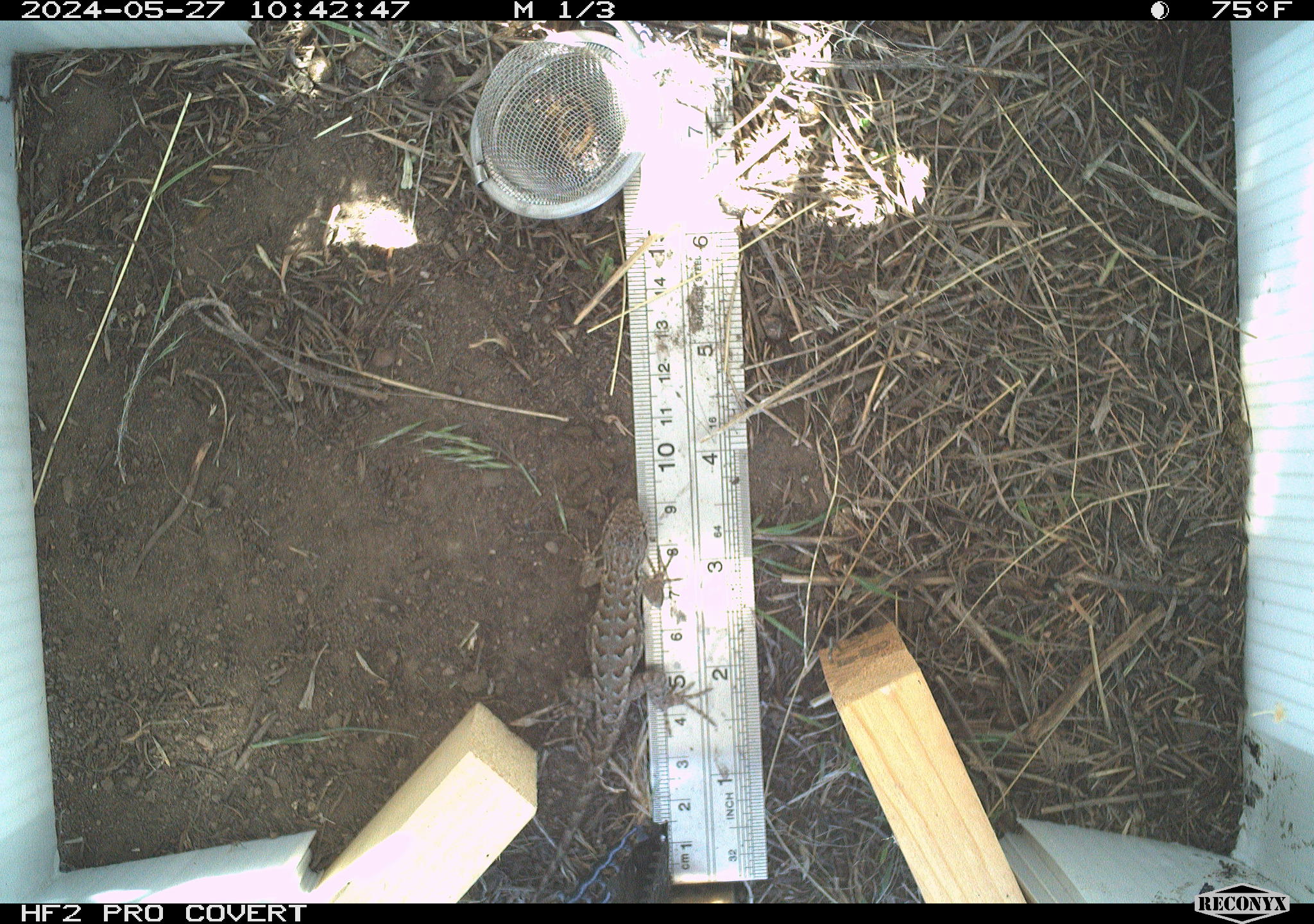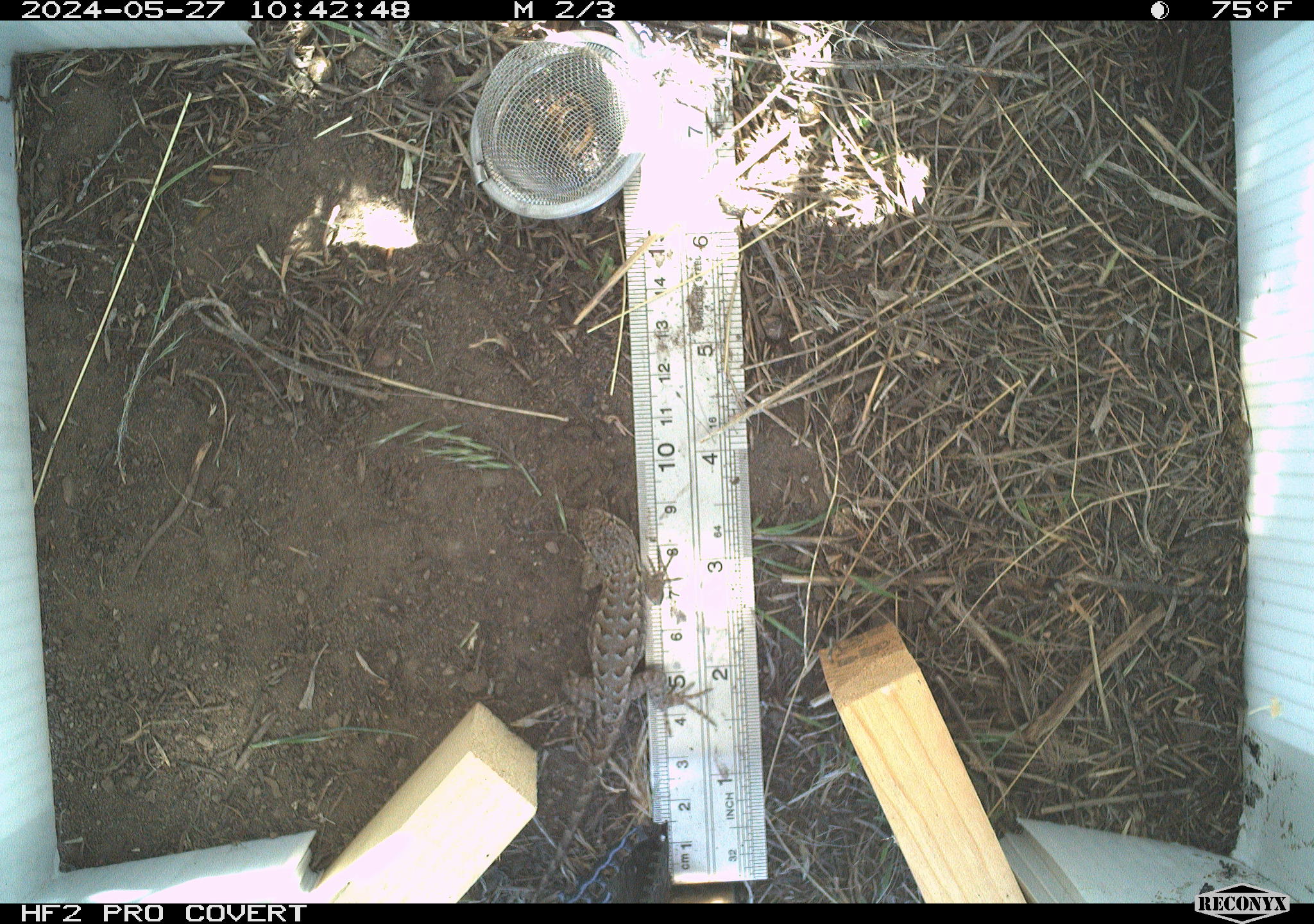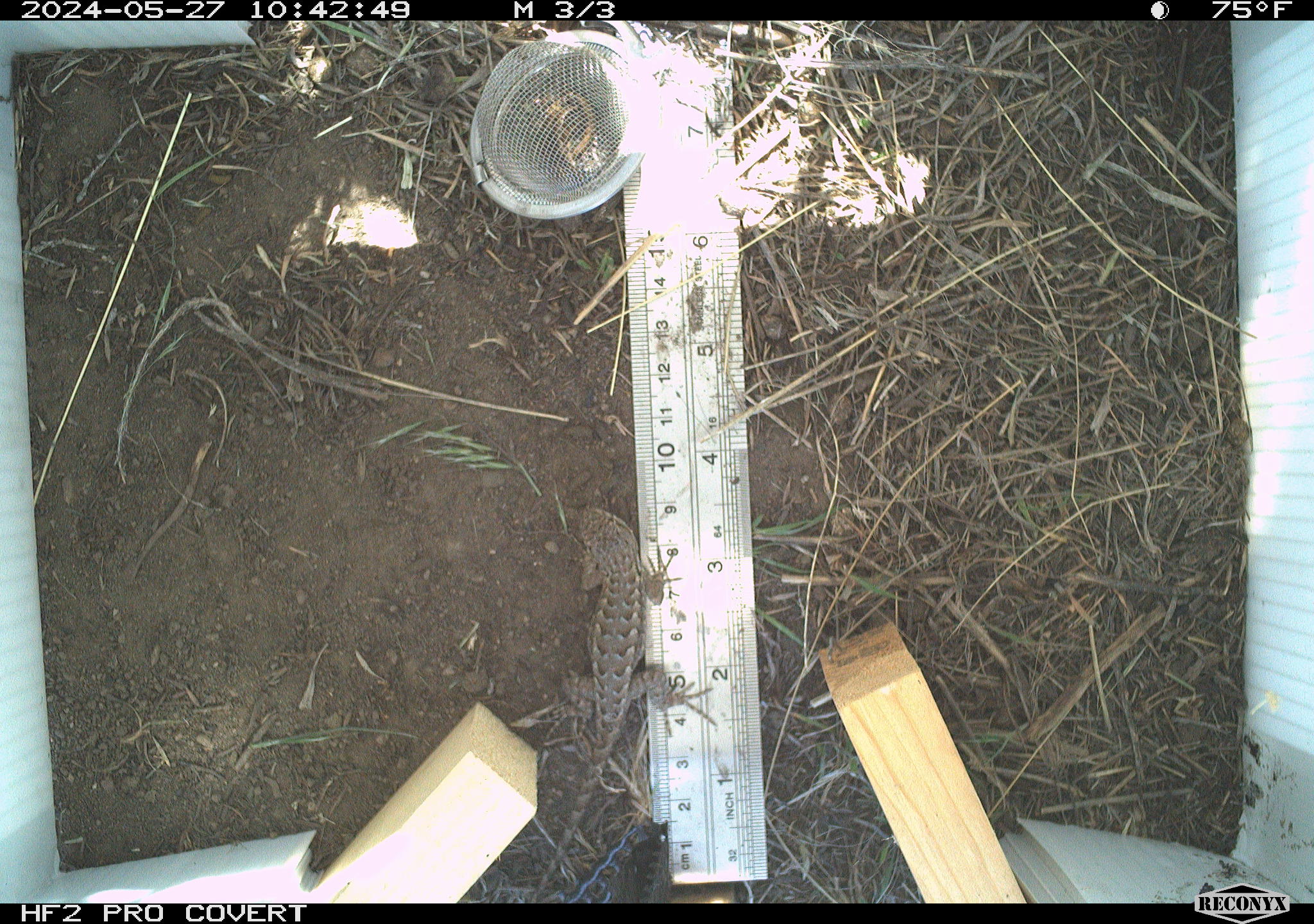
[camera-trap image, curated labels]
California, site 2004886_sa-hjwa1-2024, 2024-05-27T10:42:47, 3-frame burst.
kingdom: Animalia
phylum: Chordata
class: Reptilia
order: Squamata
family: Phrynosomatidae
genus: Sceloporus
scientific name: Sceloporus occidentalis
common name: western fence lizard